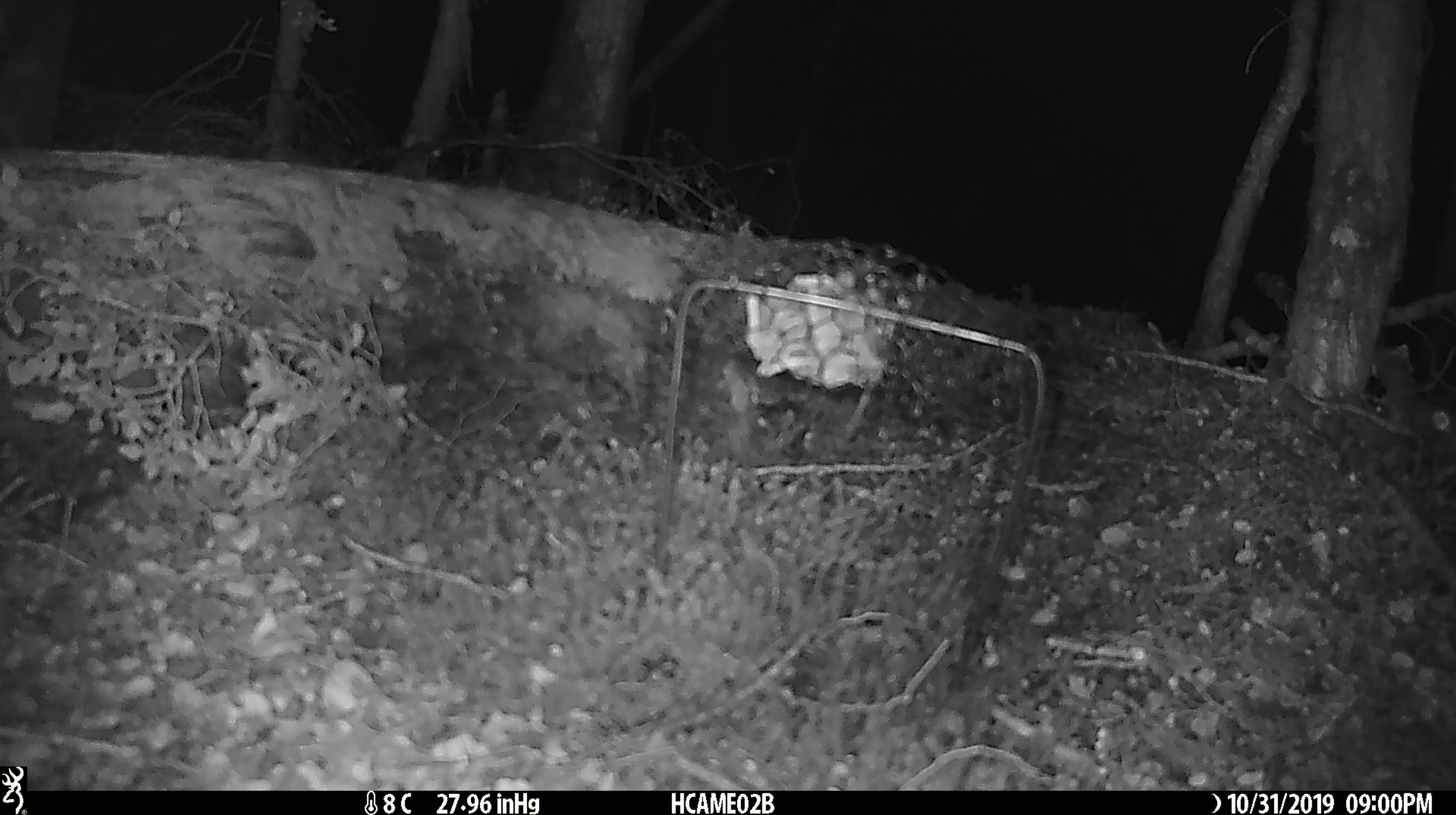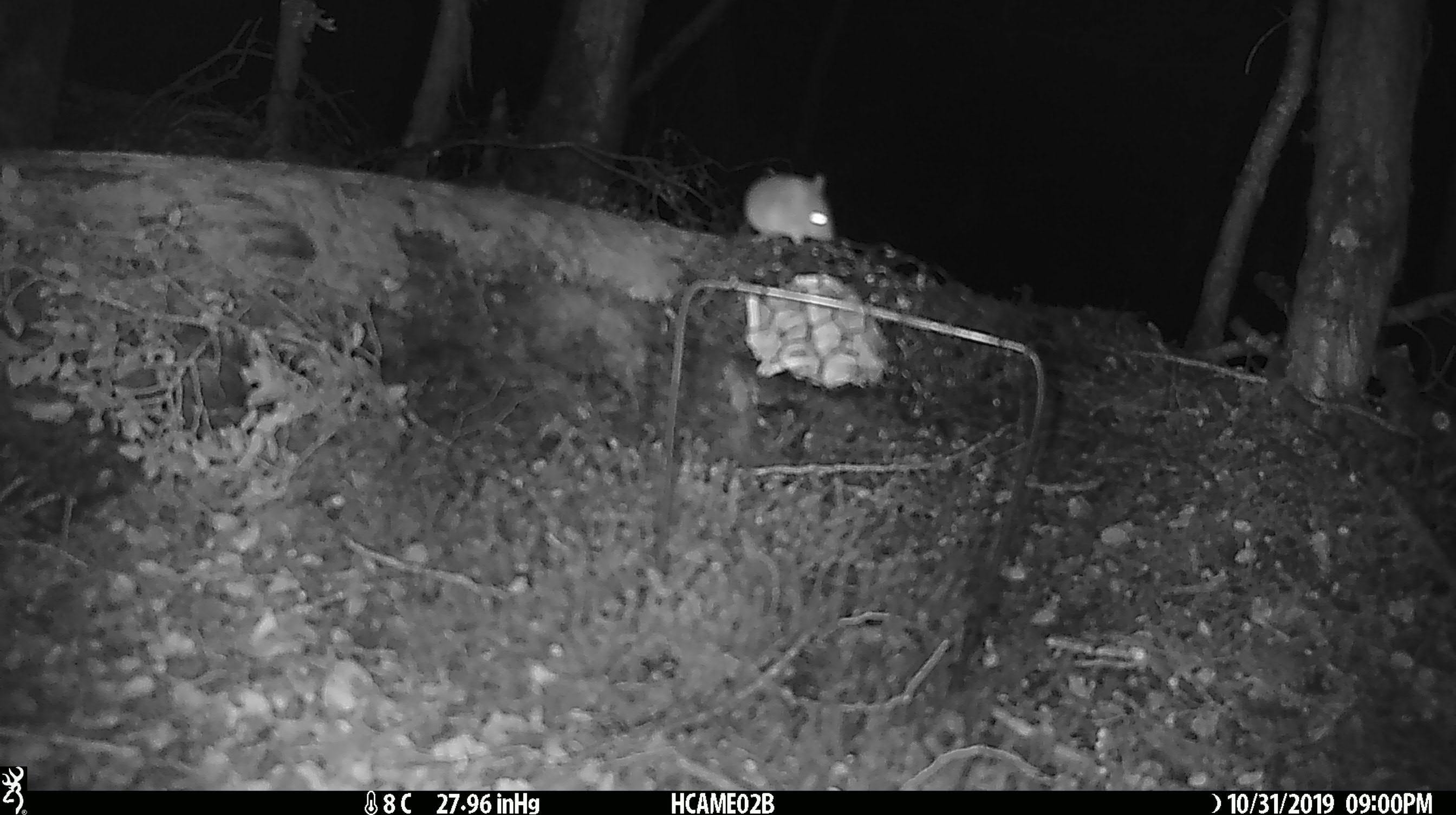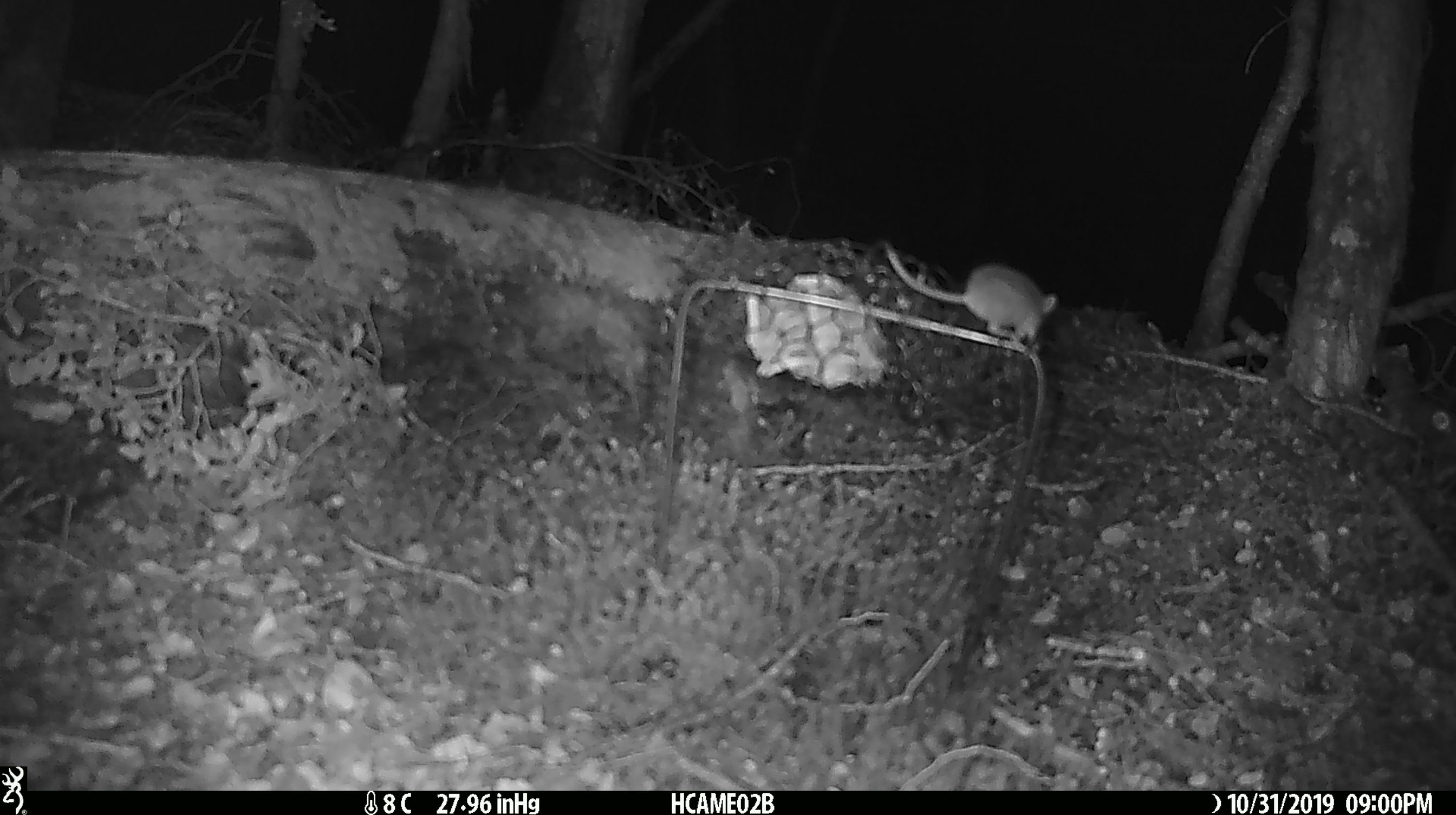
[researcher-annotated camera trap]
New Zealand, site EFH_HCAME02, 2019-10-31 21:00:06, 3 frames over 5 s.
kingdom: Animalia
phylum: Chordata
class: Mammalia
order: Rodentia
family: Muridae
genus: Mus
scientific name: Mus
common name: mouse